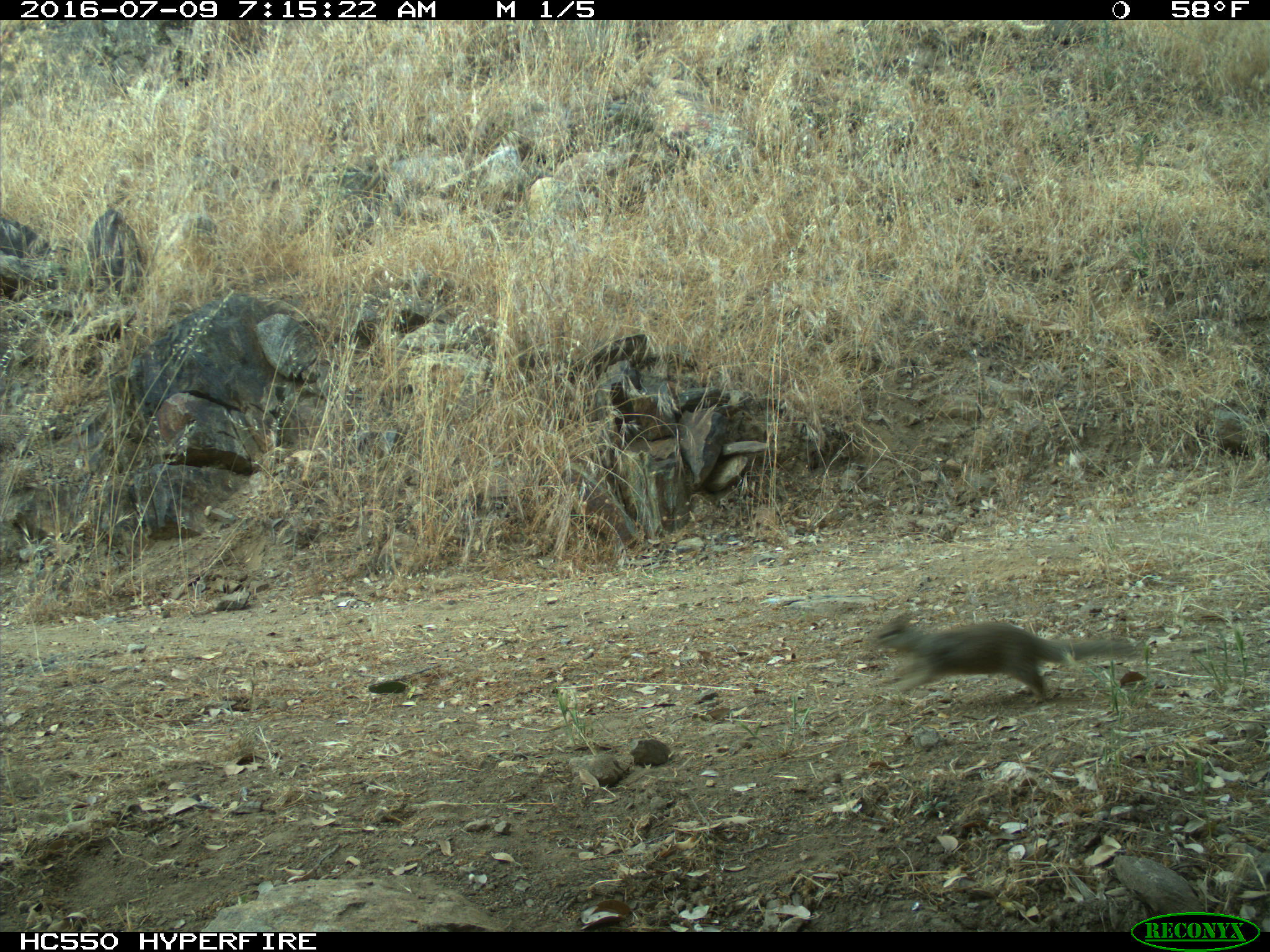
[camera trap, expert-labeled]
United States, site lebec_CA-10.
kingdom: Animalia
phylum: Chordata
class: Mammalia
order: Rodentia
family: Sciuridae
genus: Otospermophilus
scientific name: Otospermophilus beecheyi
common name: california ground squirrel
Otospermophilus beecheyi (california ground squirrel).